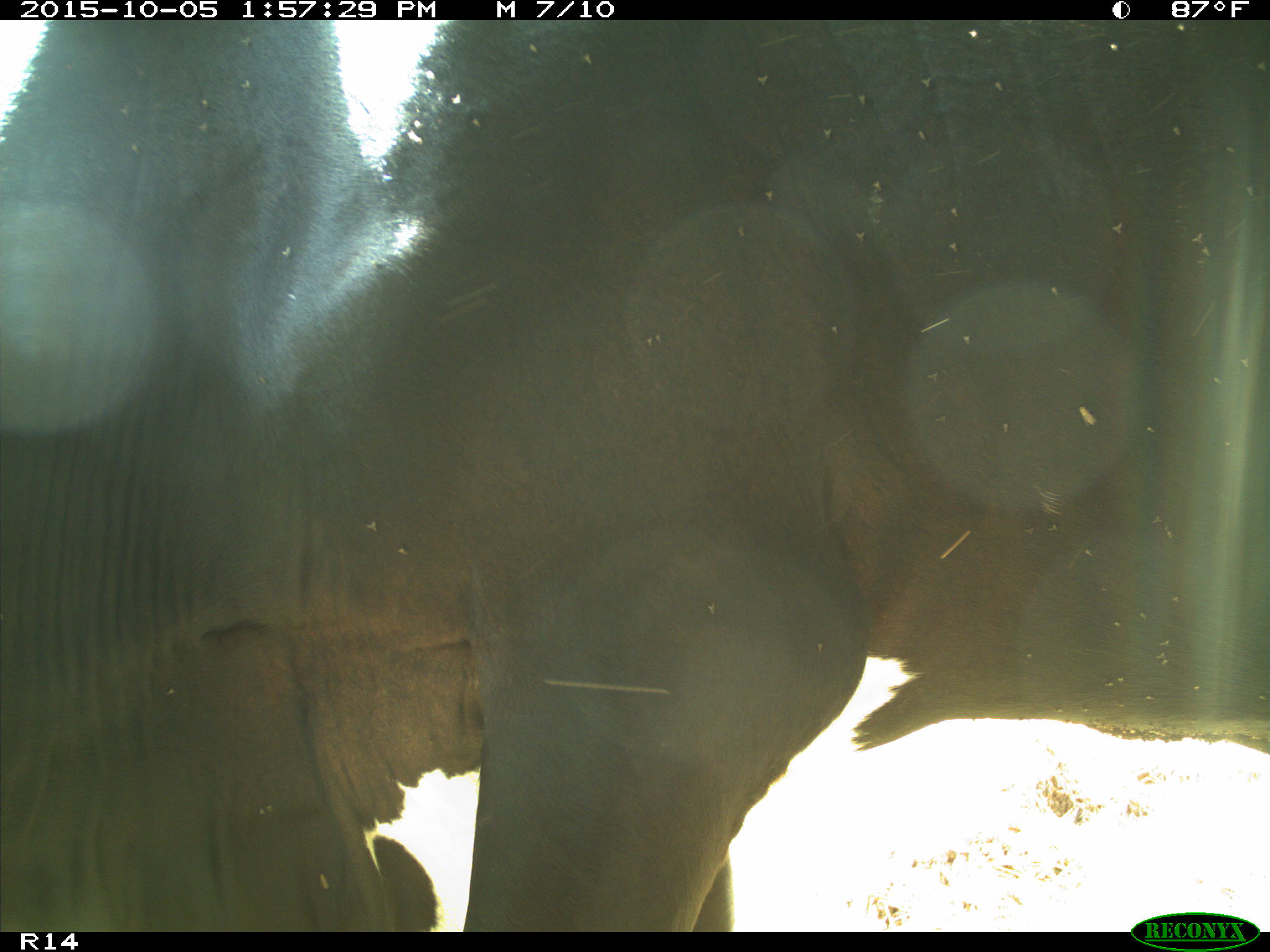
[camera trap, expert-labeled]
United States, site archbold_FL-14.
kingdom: Animalia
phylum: Chordata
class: Mammalia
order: Artiodactyla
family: Bovidae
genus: Bos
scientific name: Bos taurus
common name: domestic cow